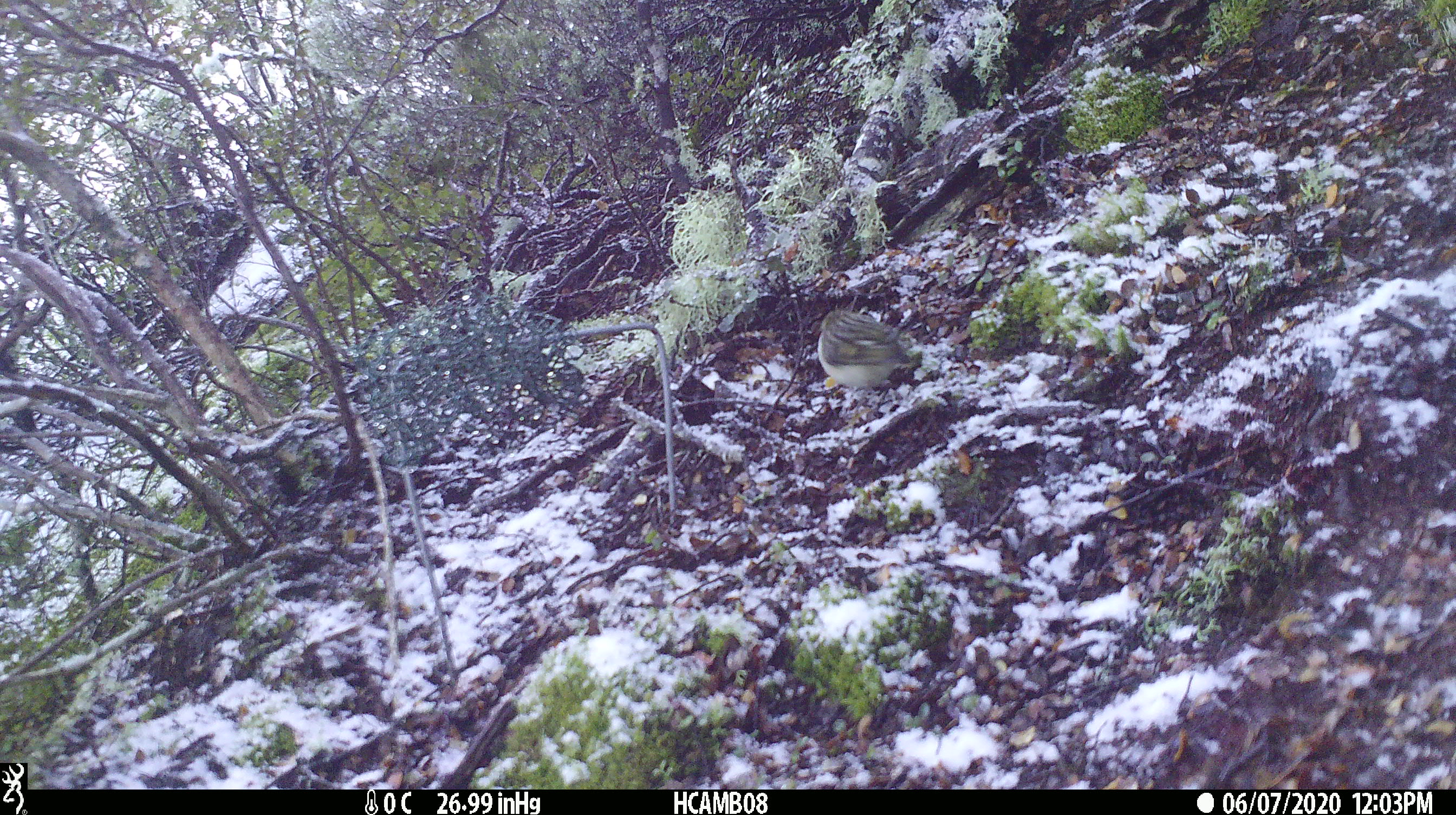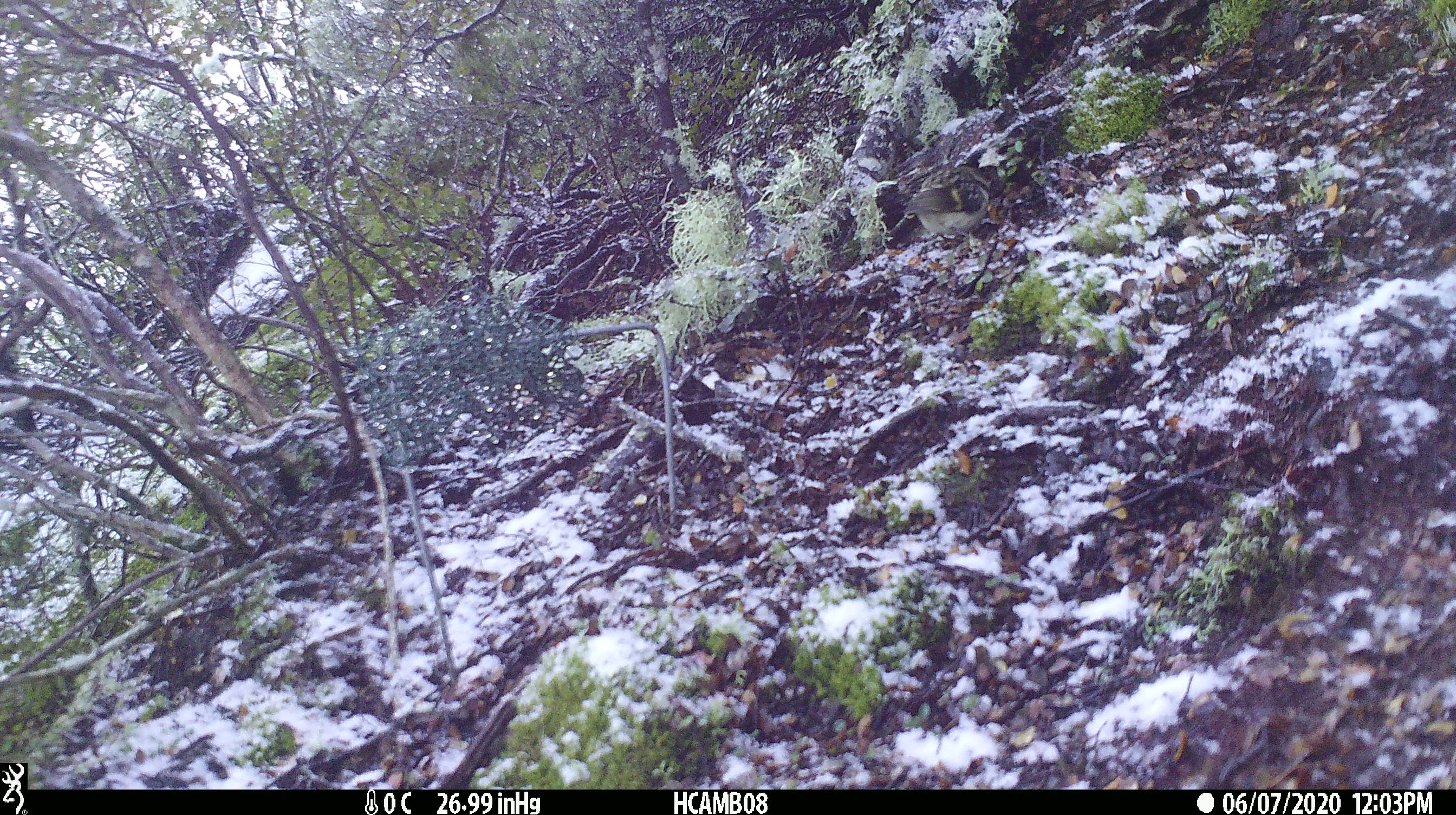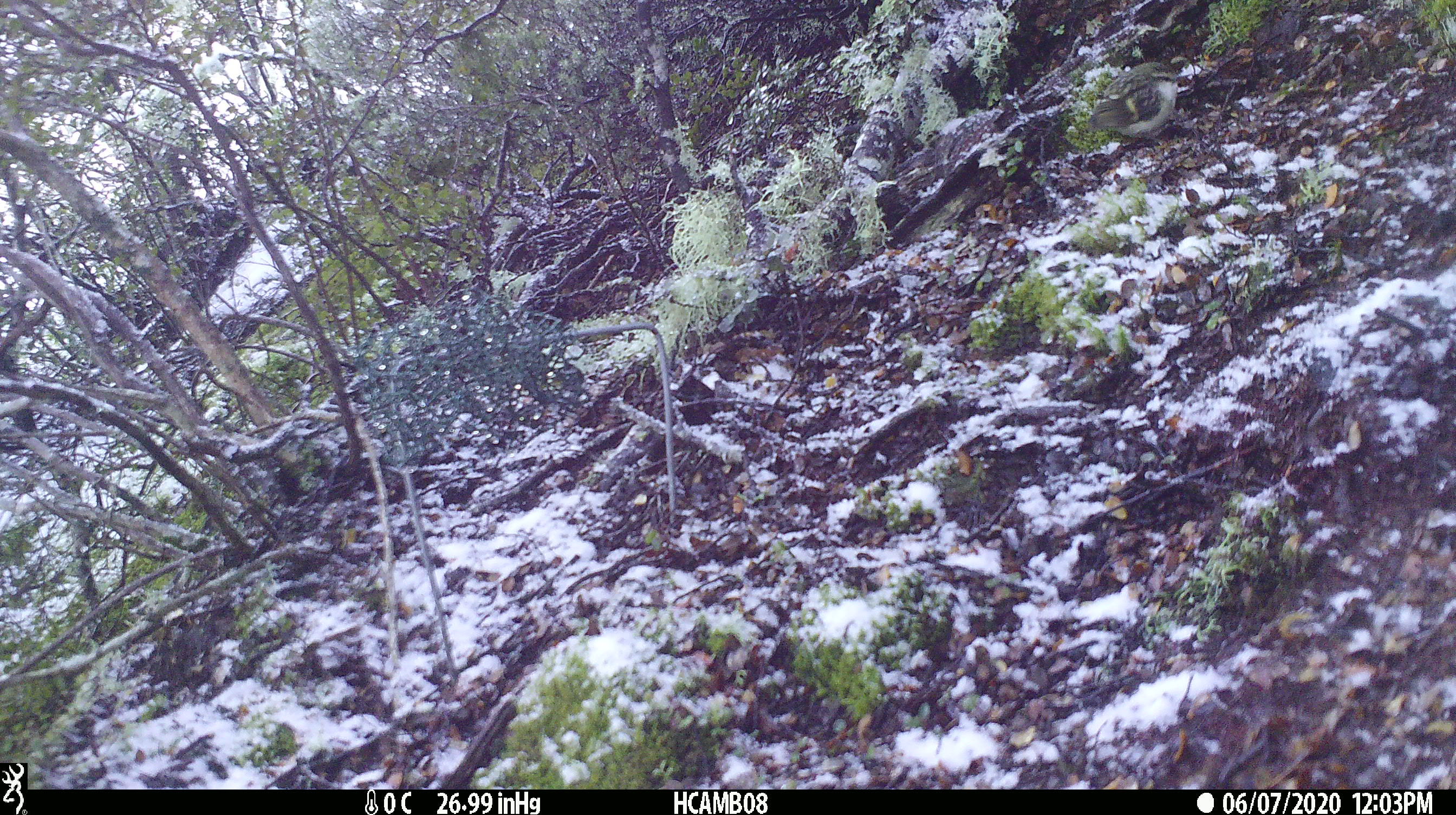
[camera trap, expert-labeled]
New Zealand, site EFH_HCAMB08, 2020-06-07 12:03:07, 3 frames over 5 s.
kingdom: Animalia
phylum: Chordata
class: Aves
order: Passeriformes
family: Acanthisittidae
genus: Acanthisitta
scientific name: Acanthisitta chloris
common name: rifleman